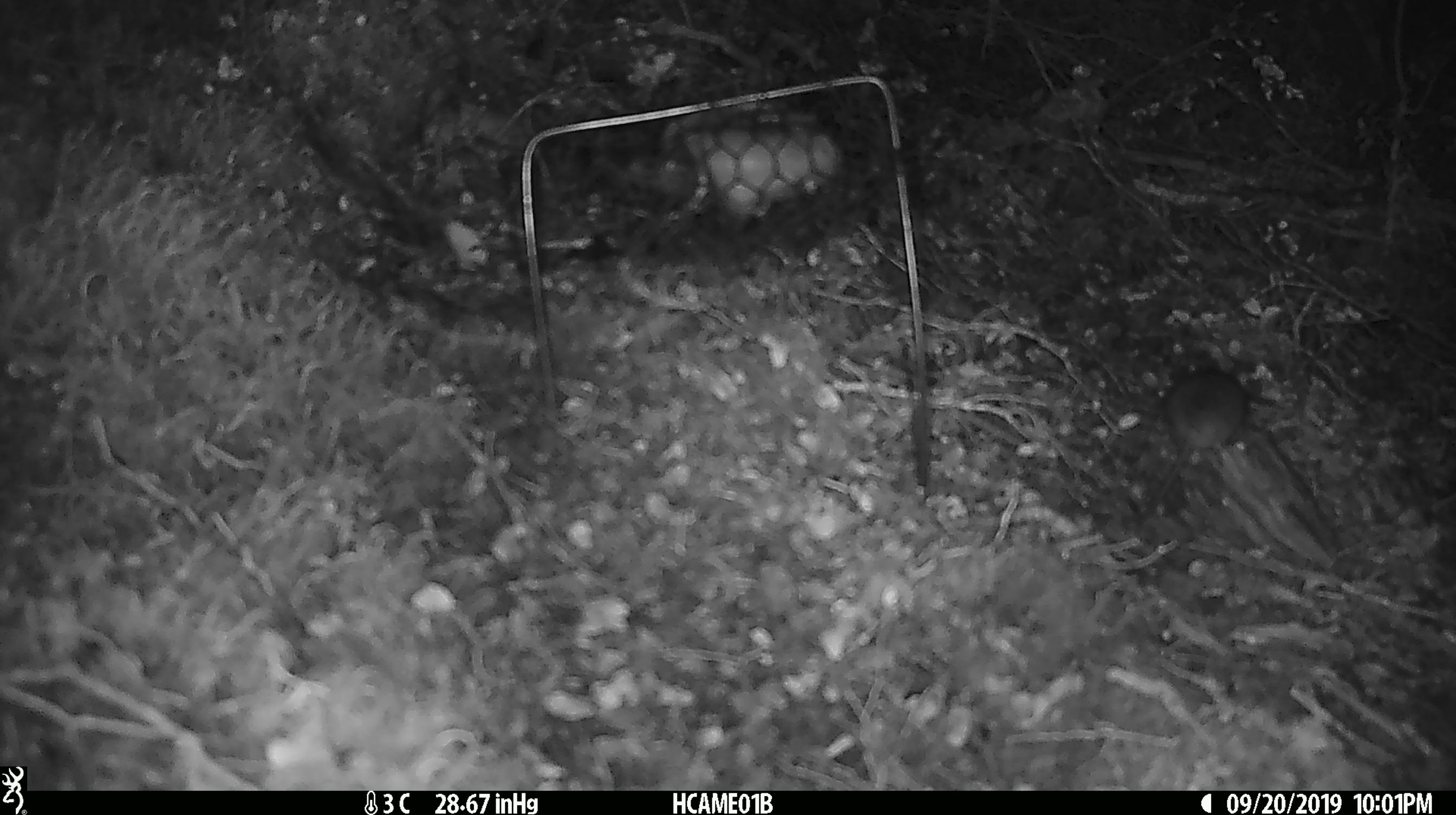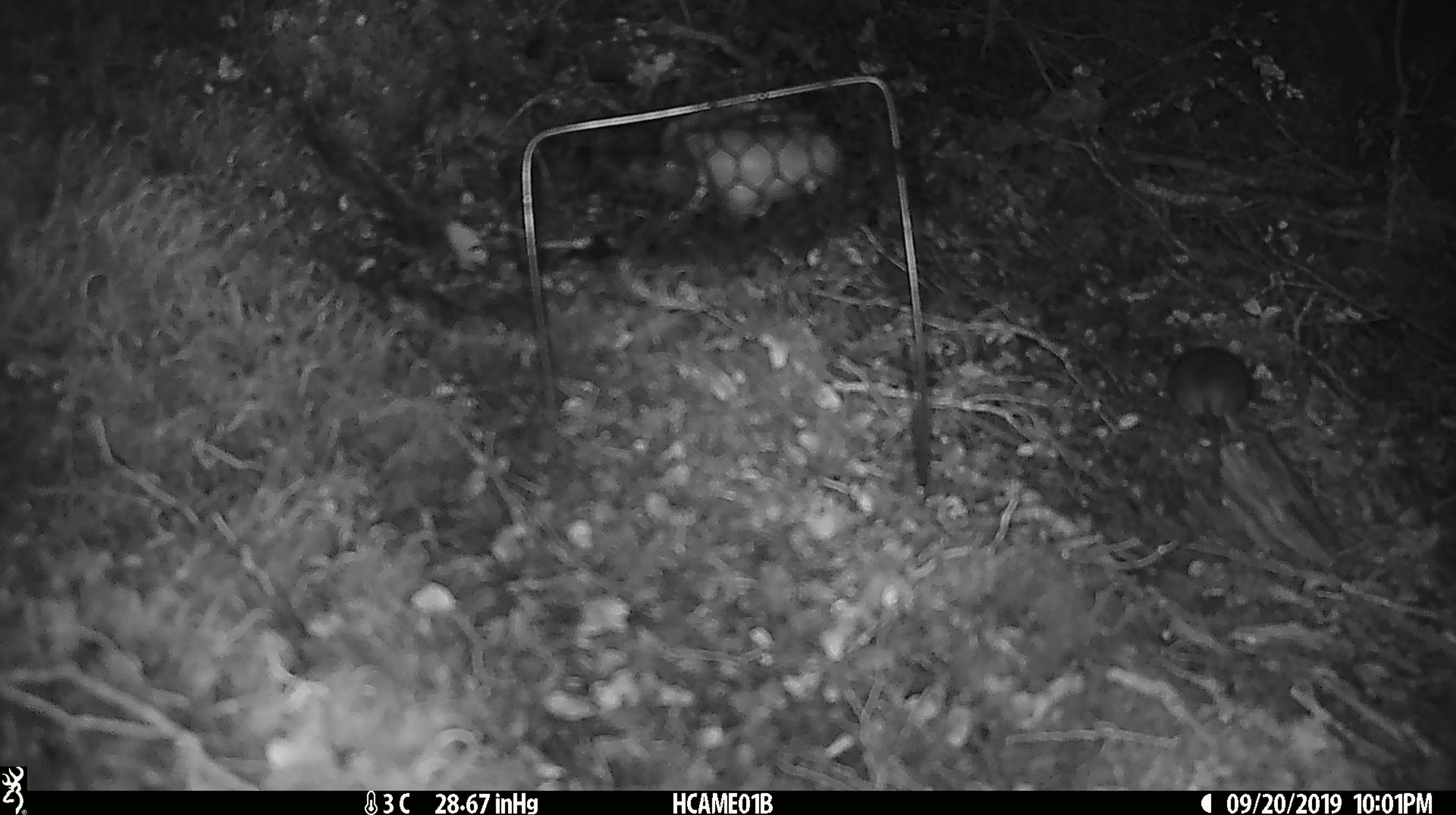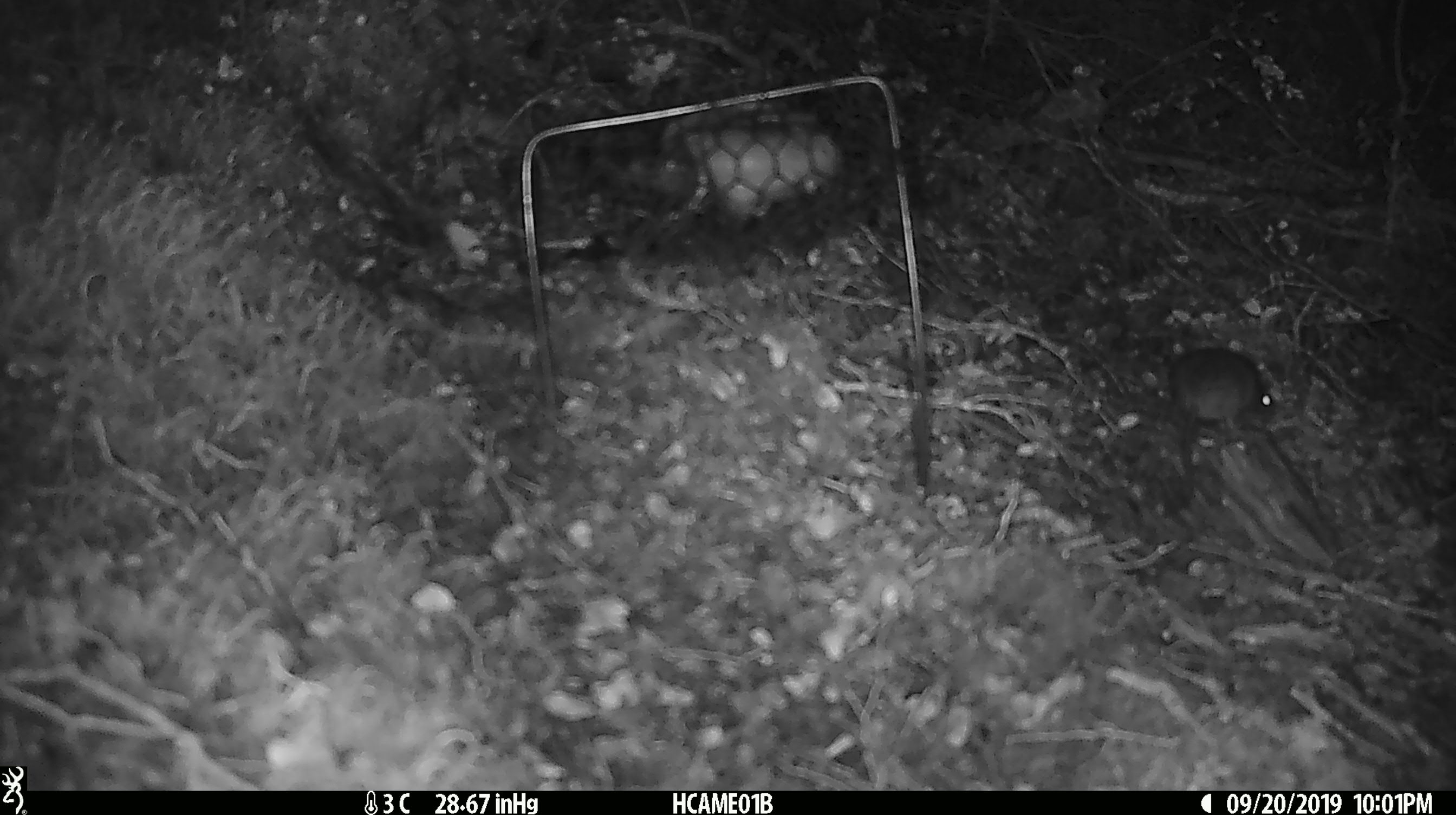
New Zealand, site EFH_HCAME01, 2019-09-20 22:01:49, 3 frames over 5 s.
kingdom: Animalia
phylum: Chordata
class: Mammalia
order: Rodentia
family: Muridae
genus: Mus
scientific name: Mus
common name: mouse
Mouse (Mus).